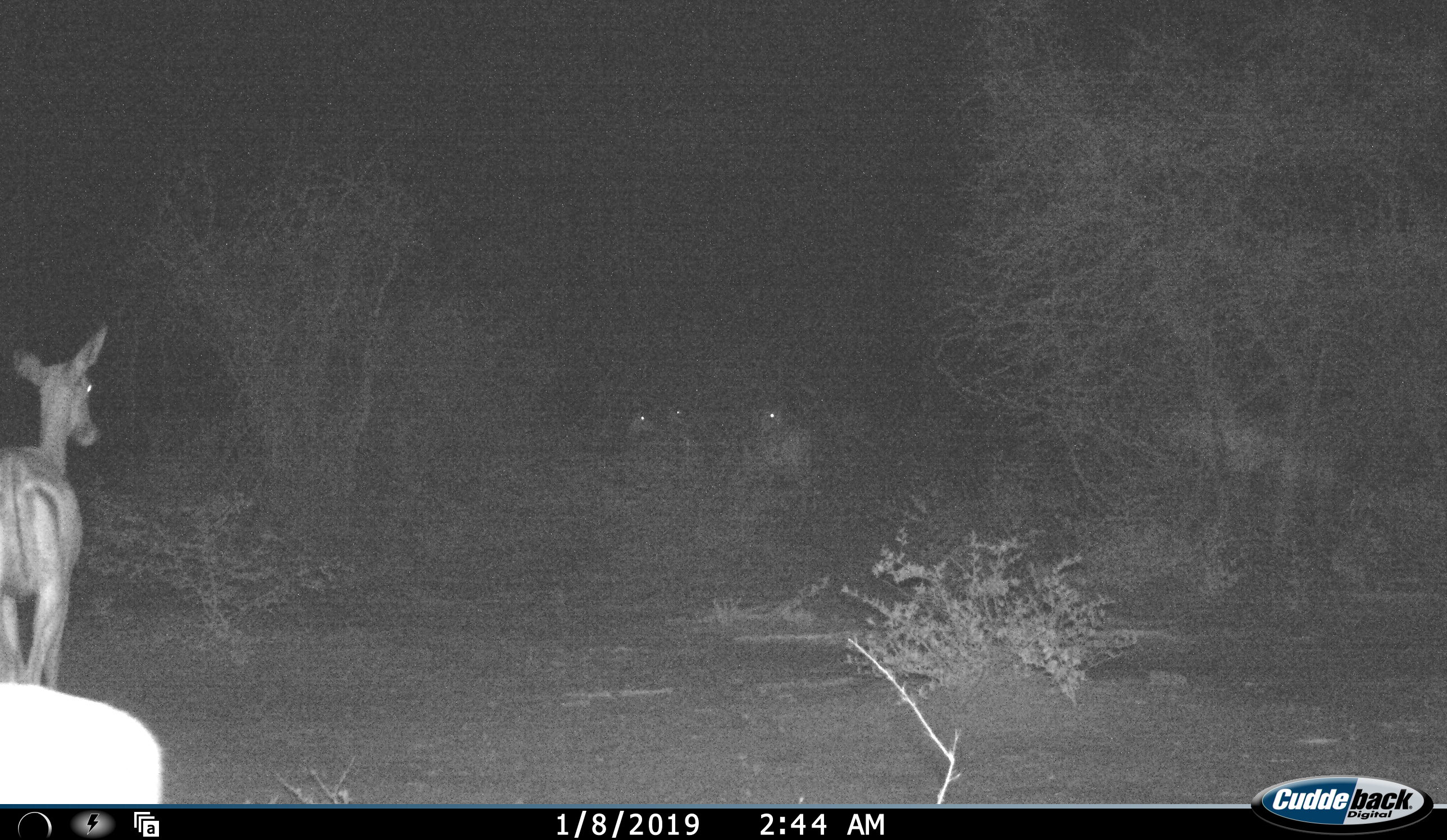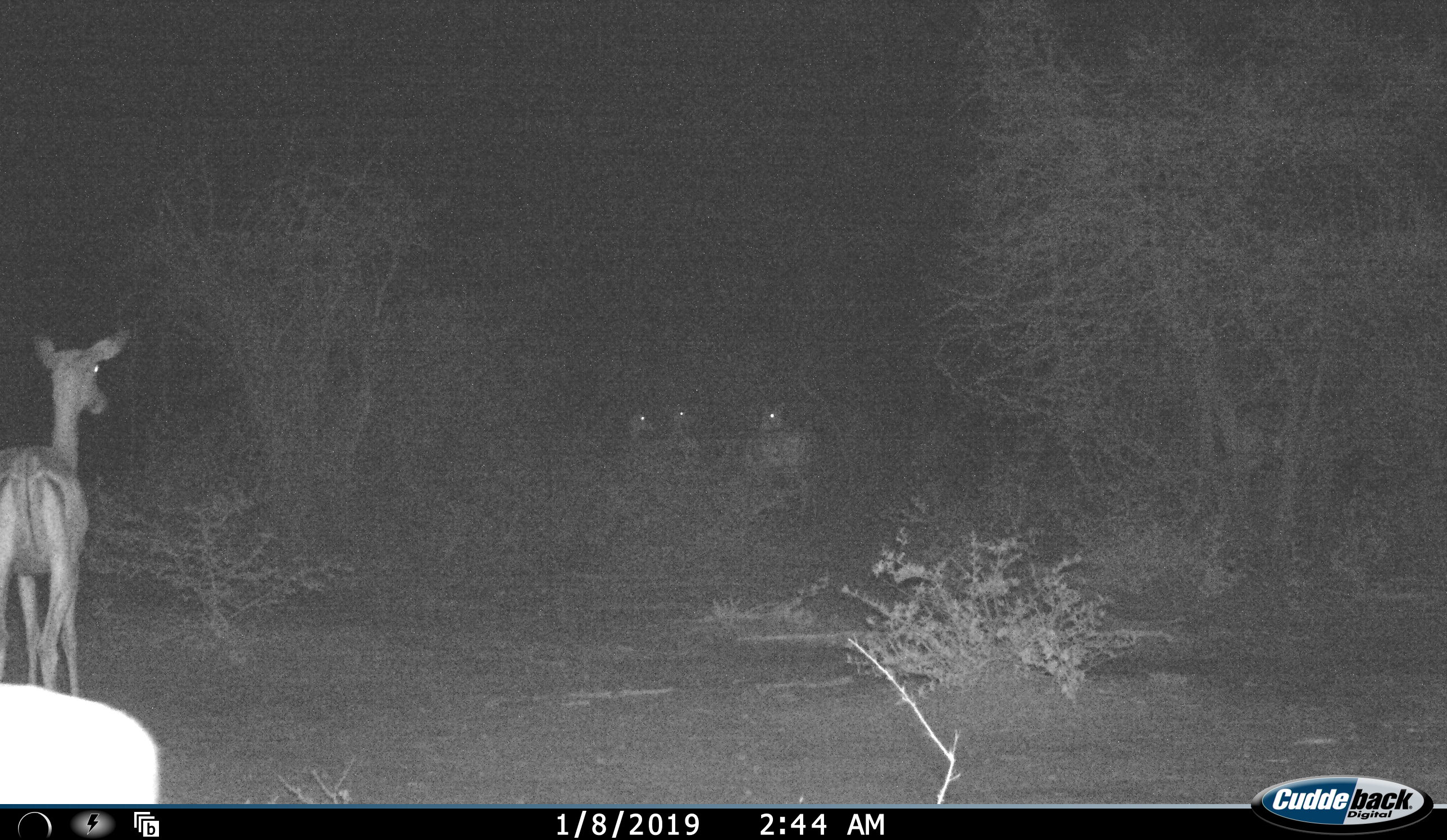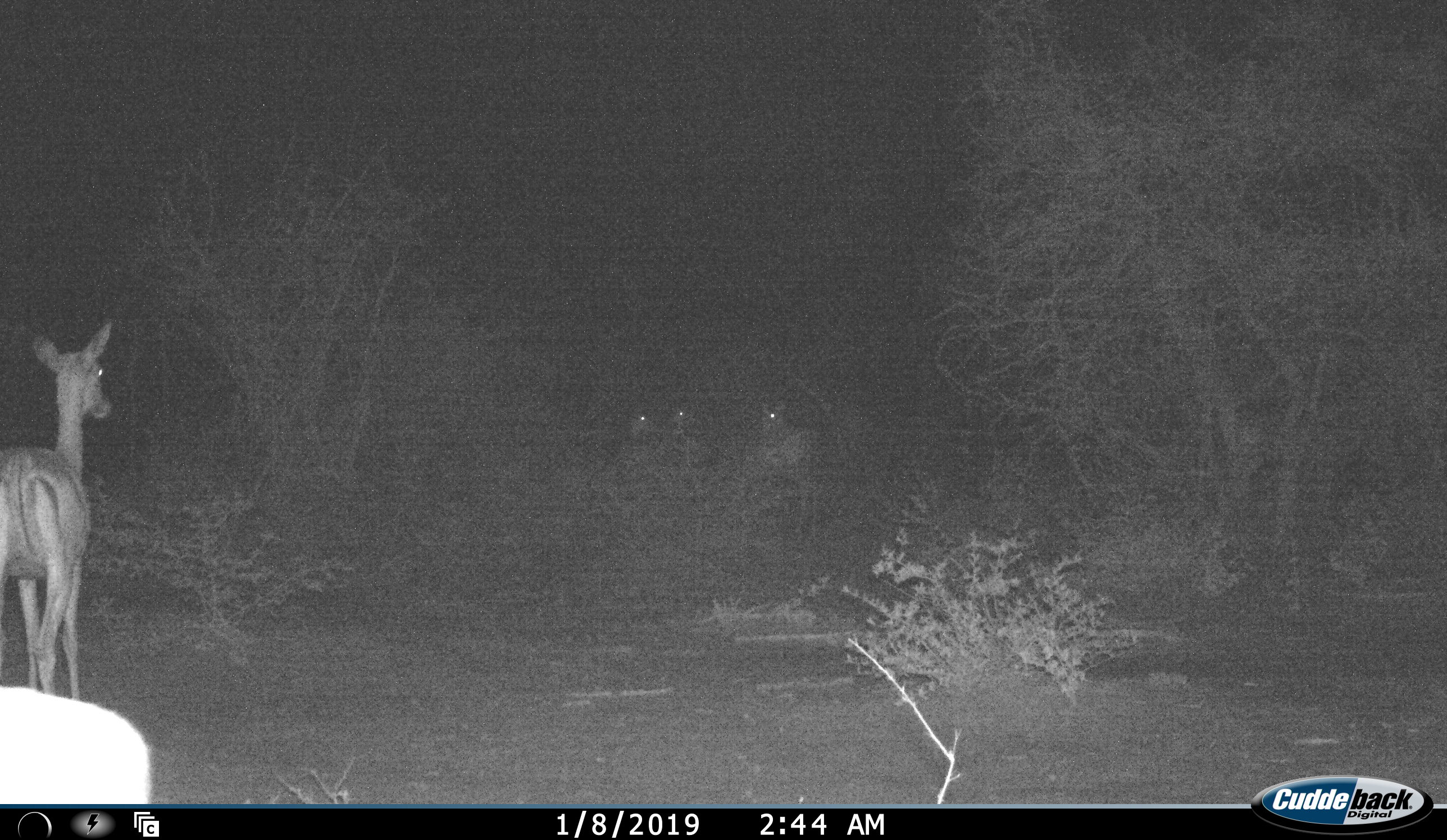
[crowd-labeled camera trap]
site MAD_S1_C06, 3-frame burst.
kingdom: Animalia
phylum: Chordata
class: Mammalia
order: Artiodactyla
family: Bovidae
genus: Aepyceros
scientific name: Aepyceros melampus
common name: impala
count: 4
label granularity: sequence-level